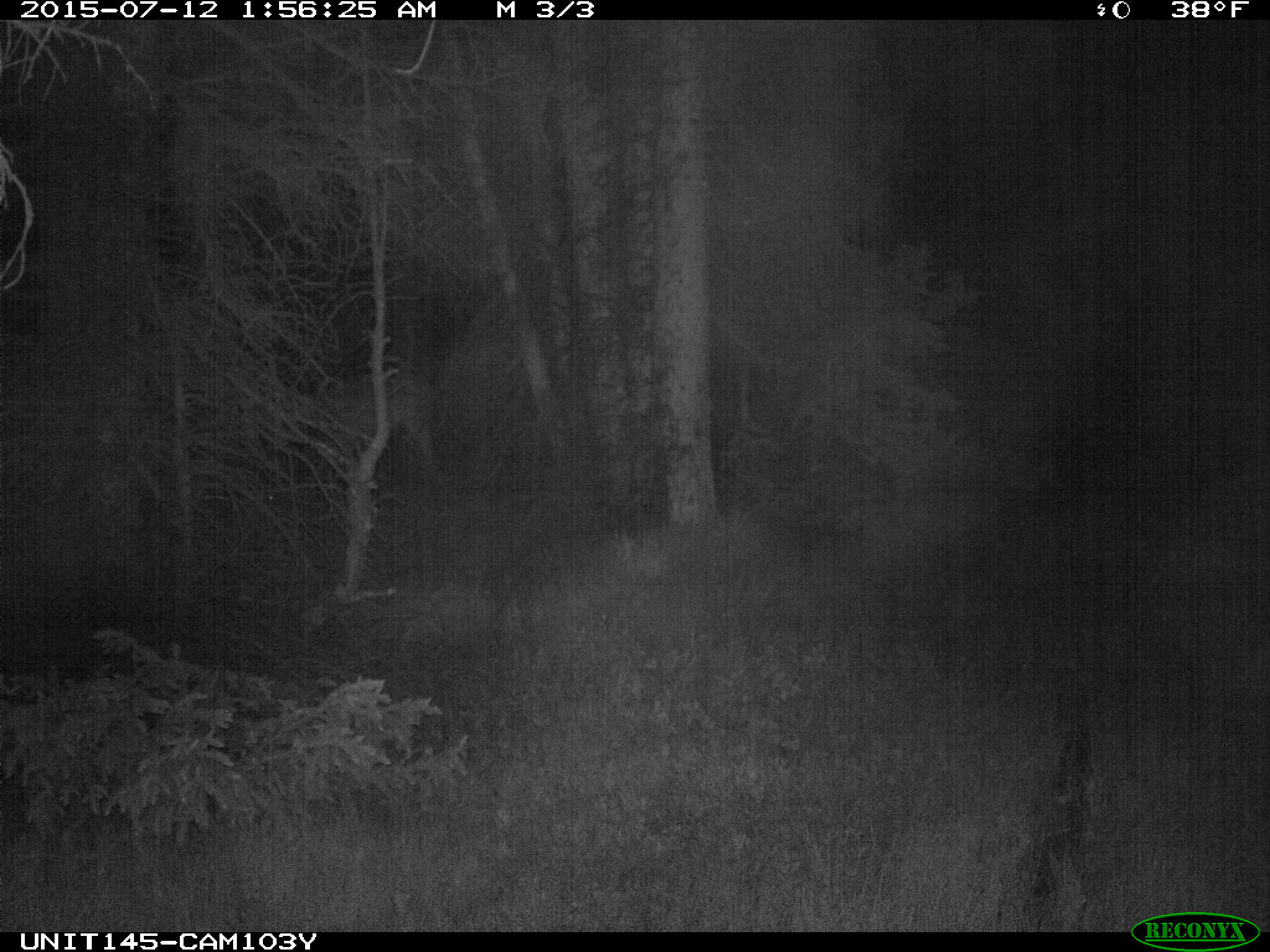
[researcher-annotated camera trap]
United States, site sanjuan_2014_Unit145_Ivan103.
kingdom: Animalia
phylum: Chordata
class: Mammalia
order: Artiodactyla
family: Cervidae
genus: Cervus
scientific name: Cervus elaphus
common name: red deer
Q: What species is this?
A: Cervus elaphus (red deer).